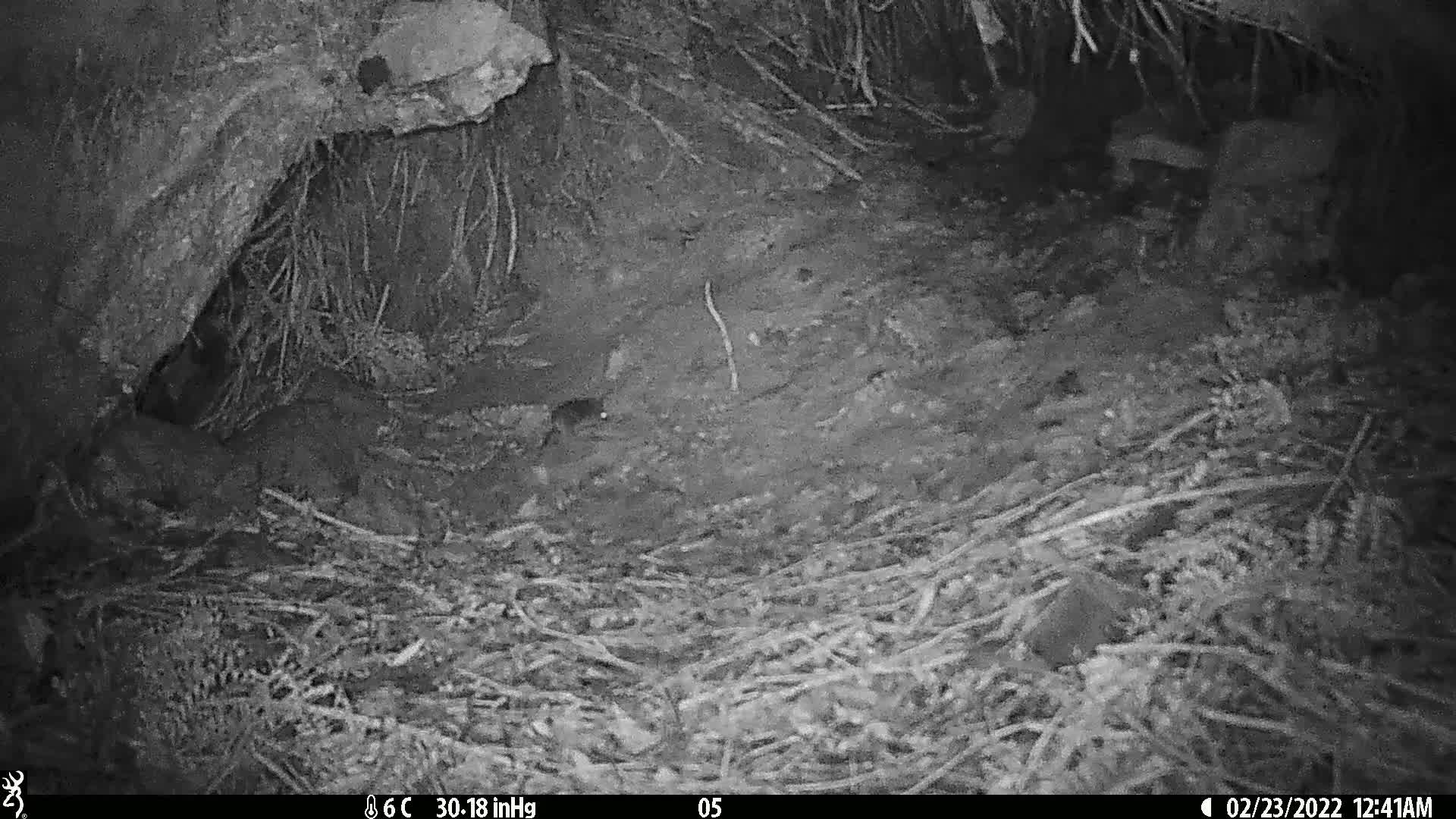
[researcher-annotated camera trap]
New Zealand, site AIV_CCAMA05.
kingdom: Animalia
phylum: Chordata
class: Mammalia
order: Rodentia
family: Muridae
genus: Mus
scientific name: Mus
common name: mouse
Mouse (Mus).